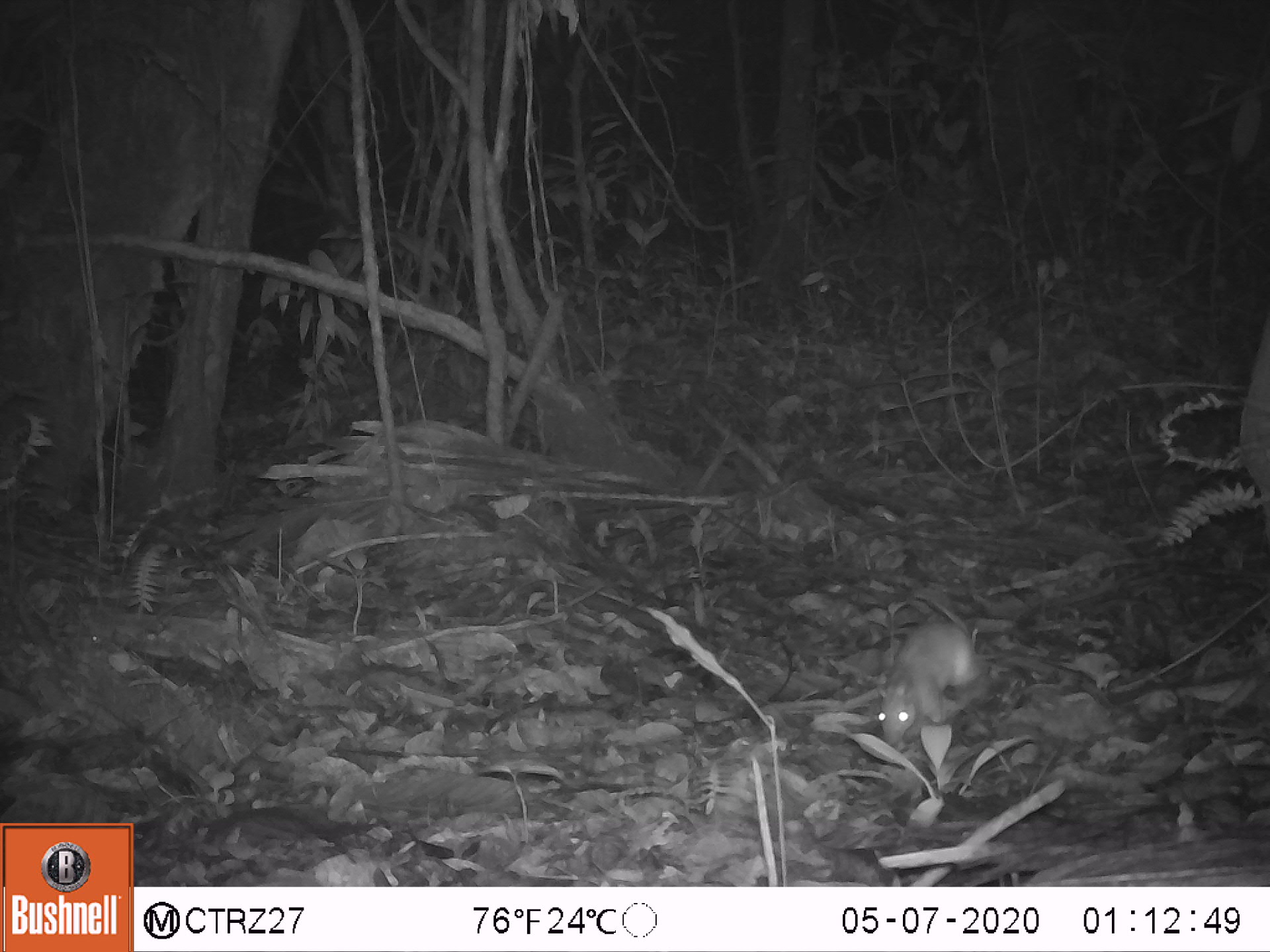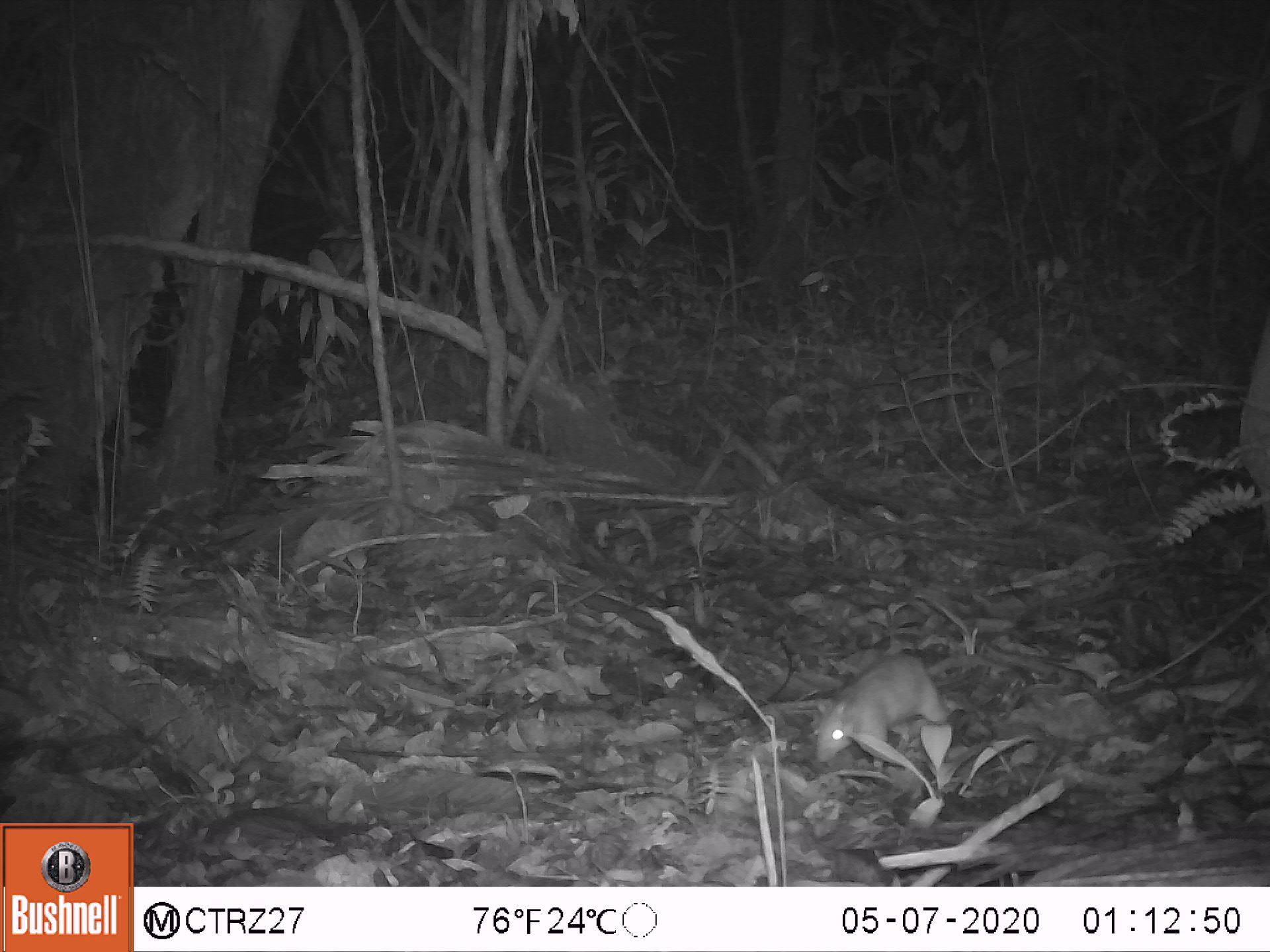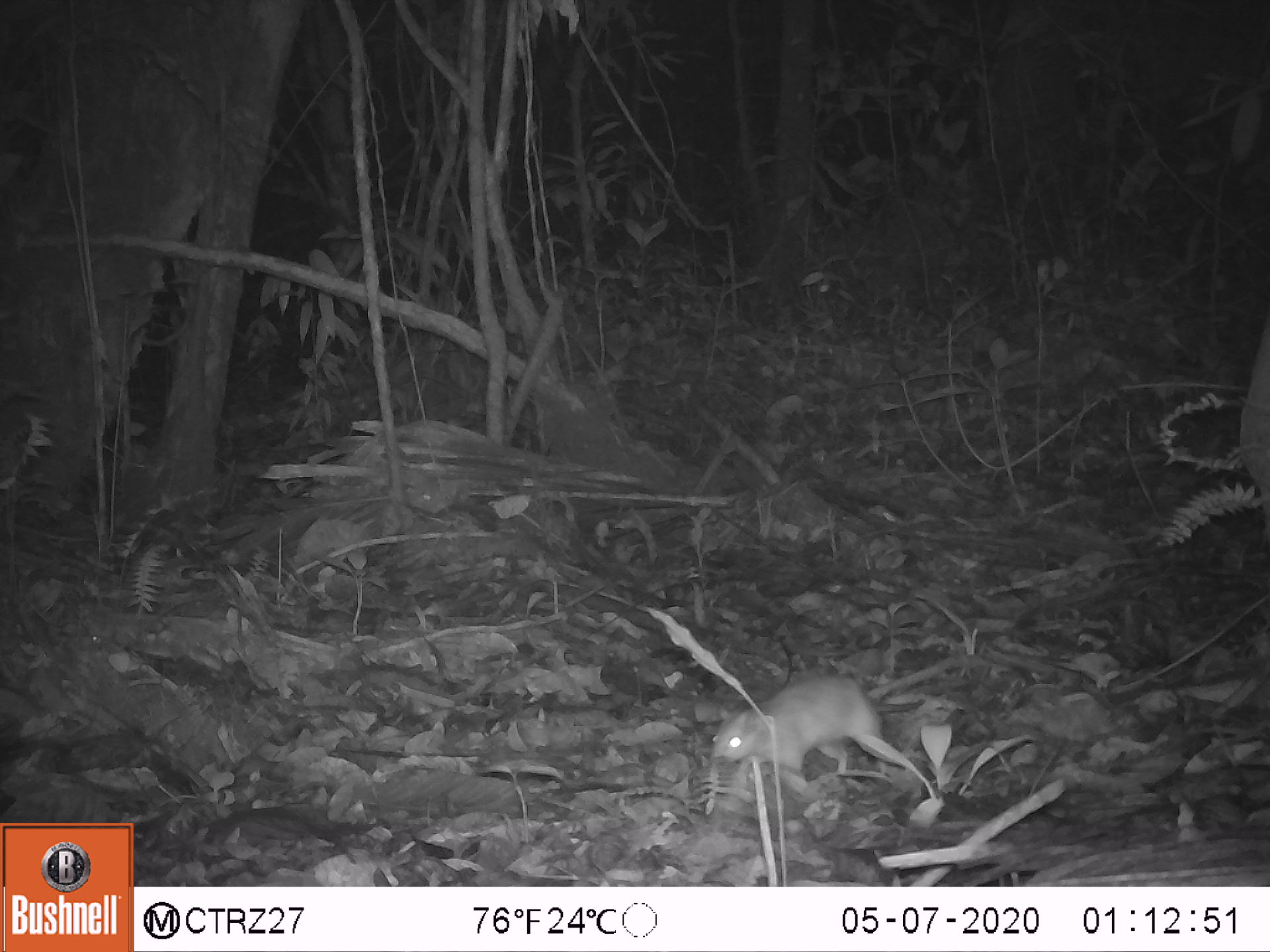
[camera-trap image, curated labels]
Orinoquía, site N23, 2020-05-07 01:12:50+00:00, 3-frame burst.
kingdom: Animalia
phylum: Chordata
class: Mammalia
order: Rodentia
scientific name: Rodentia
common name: rodent